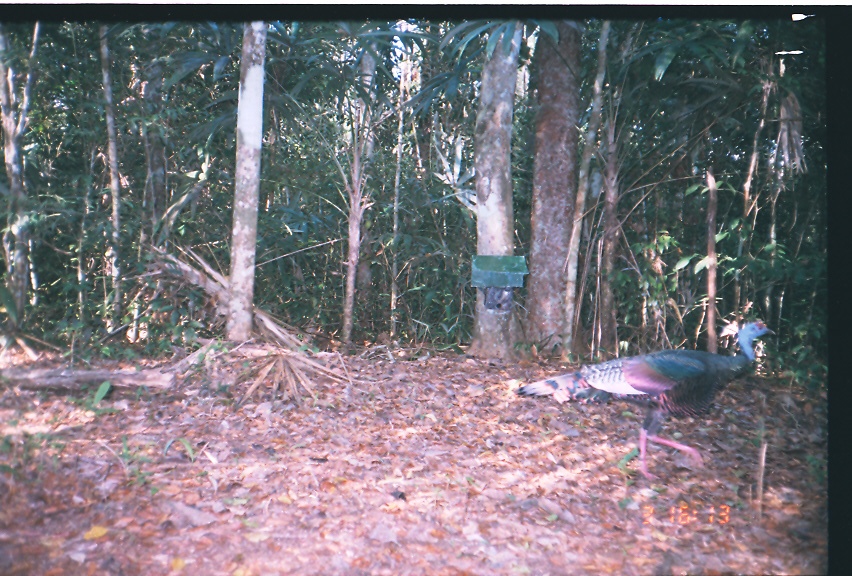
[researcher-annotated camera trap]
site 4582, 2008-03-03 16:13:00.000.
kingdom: Animalia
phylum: Chordata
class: Aves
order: Galliformes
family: Phasianidae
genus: Meleagris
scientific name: Meleagris ocellata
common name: ocellated turkey